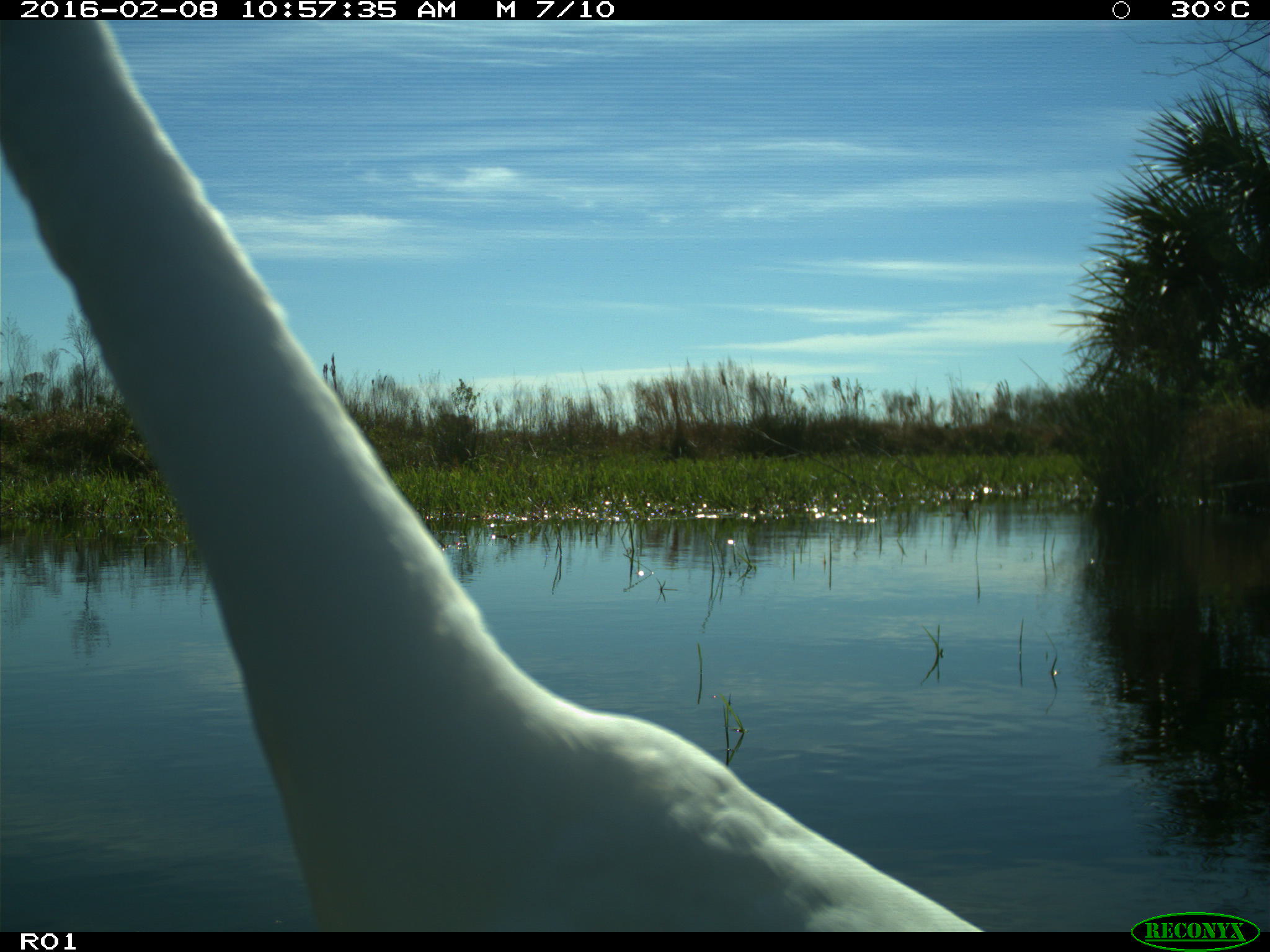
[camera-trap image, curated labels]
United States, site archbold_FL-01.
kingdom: Animalia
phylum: Chordata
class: Aves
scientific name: Aves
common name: birds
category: unidentified bird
Unidentified bird (birds) (Aves).